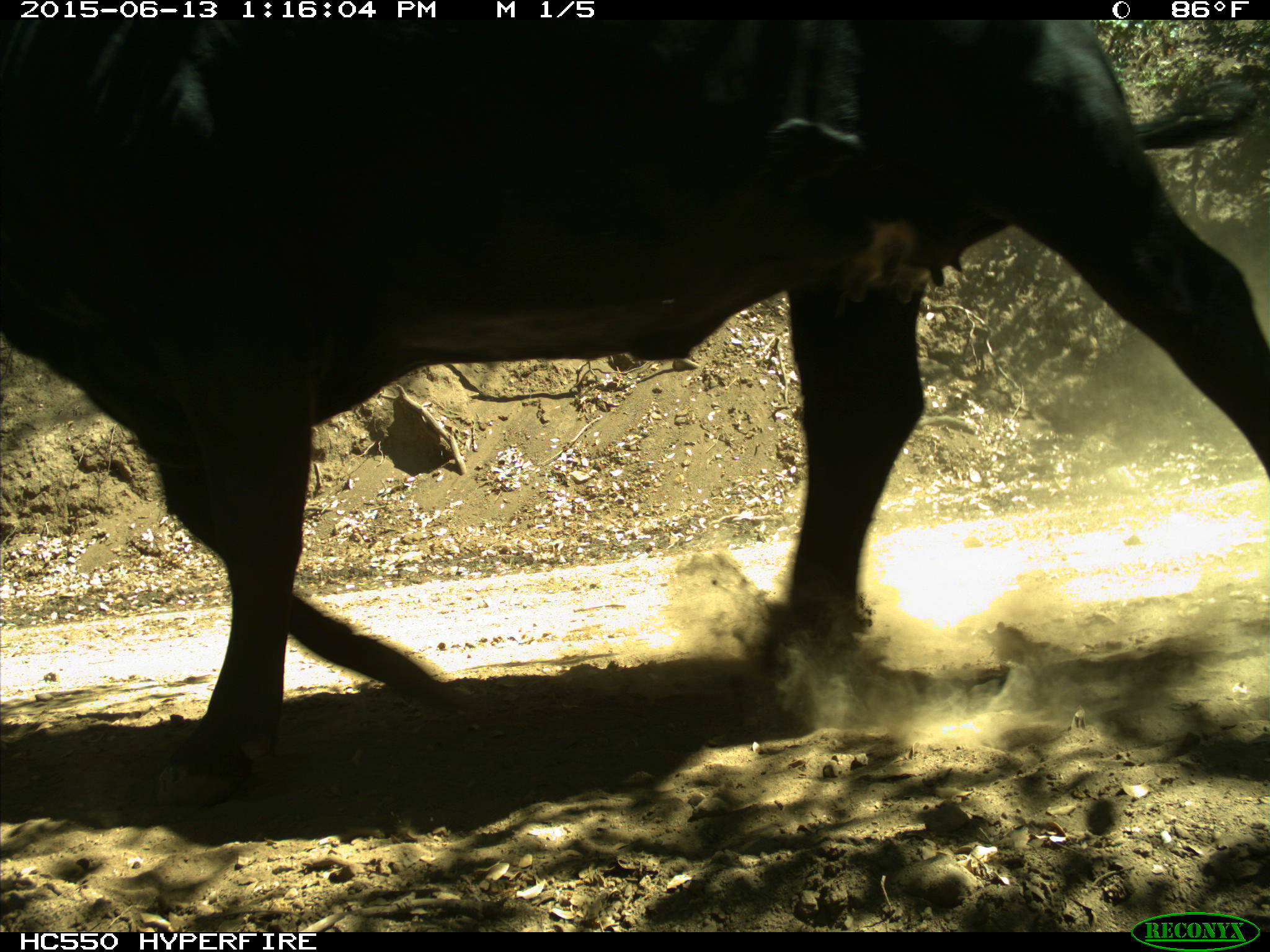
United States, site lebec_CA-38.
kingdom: Animalia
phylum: Chordata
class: Mammalia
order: Artiodactyla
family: Bovidae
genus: Bos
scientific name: Bos taurus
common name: domestic cow